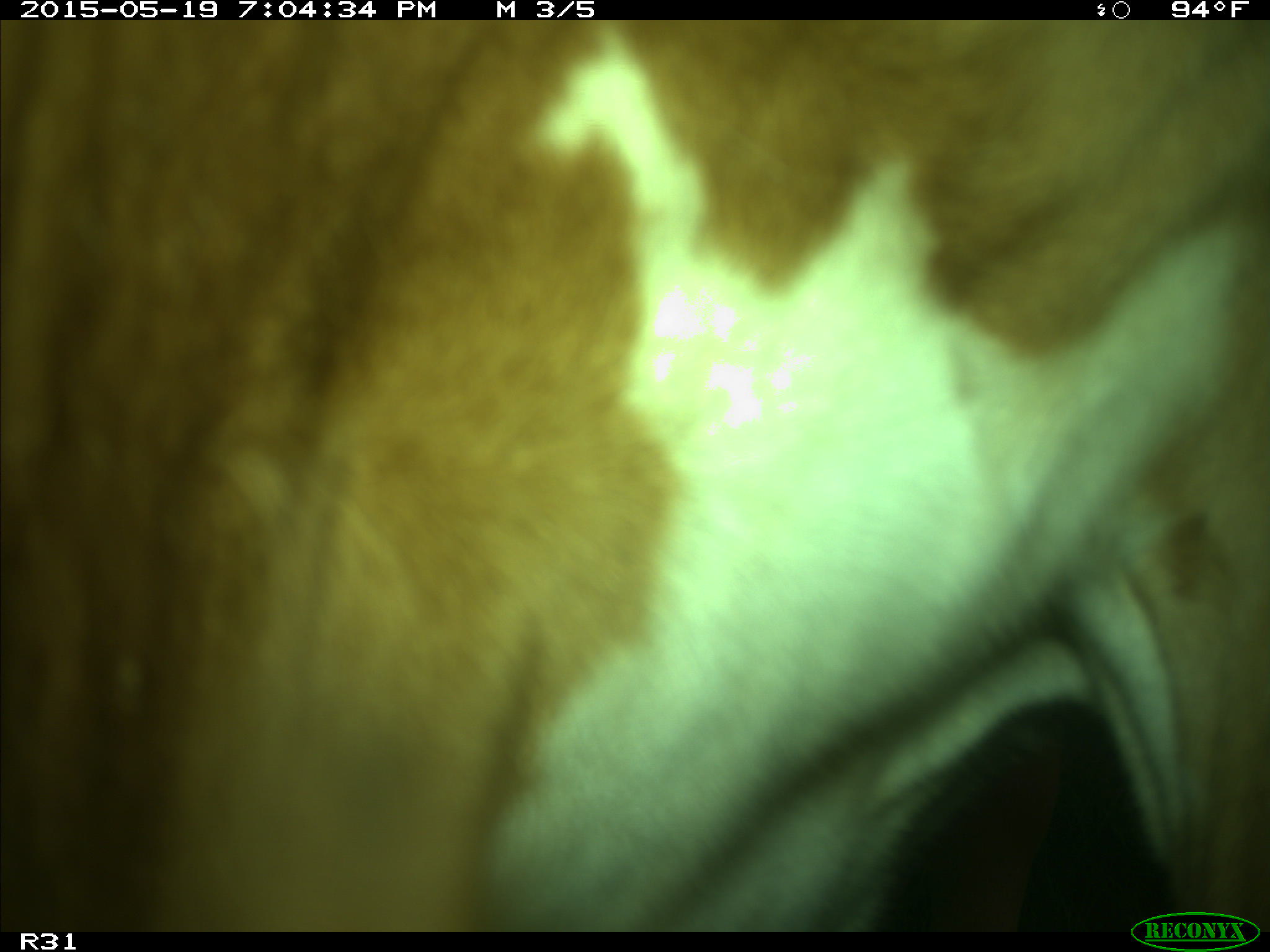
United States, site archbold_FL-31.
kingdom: Animalia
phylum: Chordata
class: Mammalia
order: Artiodactyla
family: Bovidae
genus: Bos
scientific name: Bos taurus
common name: domestic cow